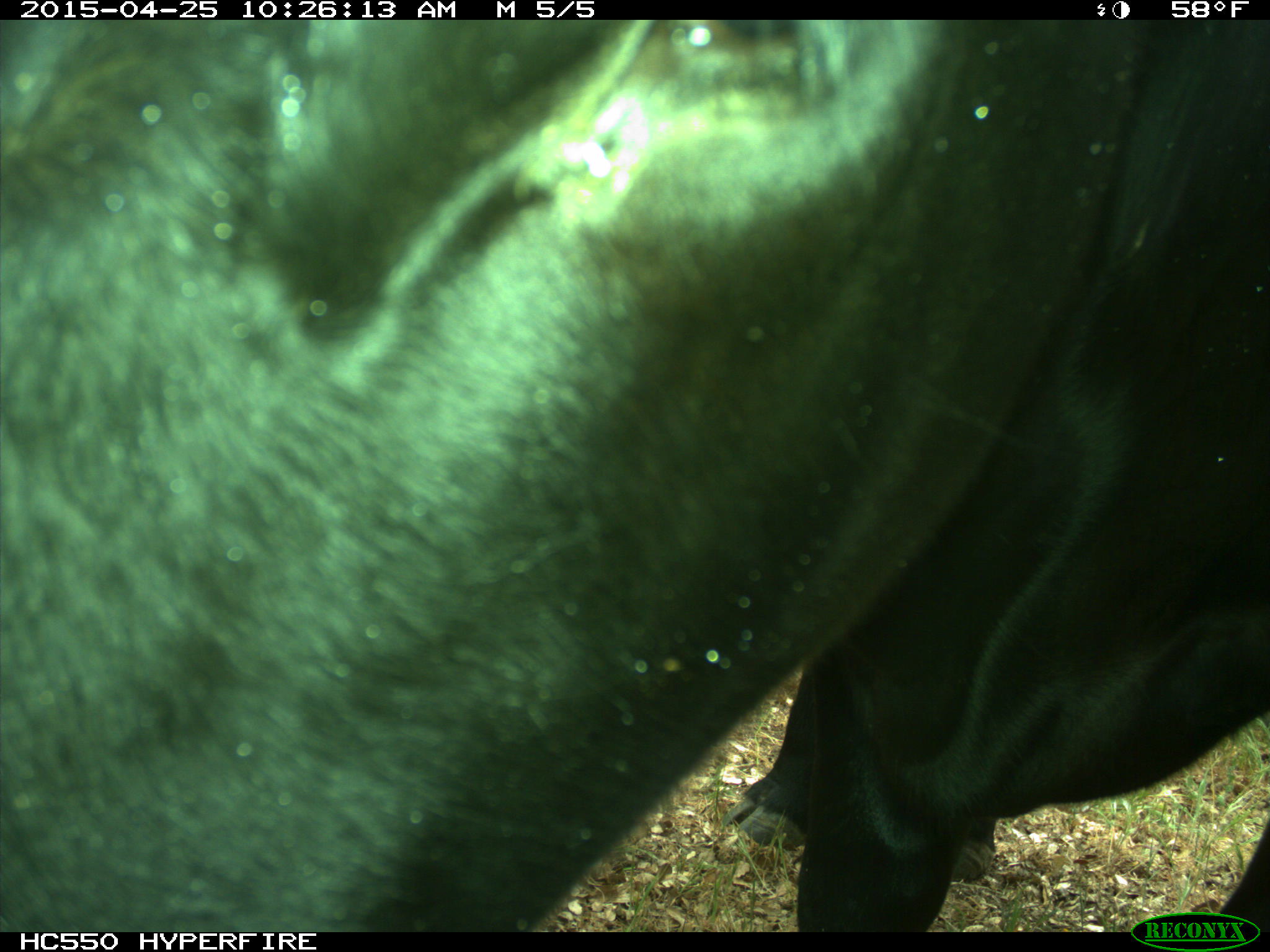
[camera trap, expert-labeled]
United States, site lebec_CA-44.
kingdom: Animalia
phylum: Chordata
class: Mammalia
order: Artiodactyla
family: Suidae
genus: Sus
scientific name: Sus scrofa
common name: wild boar